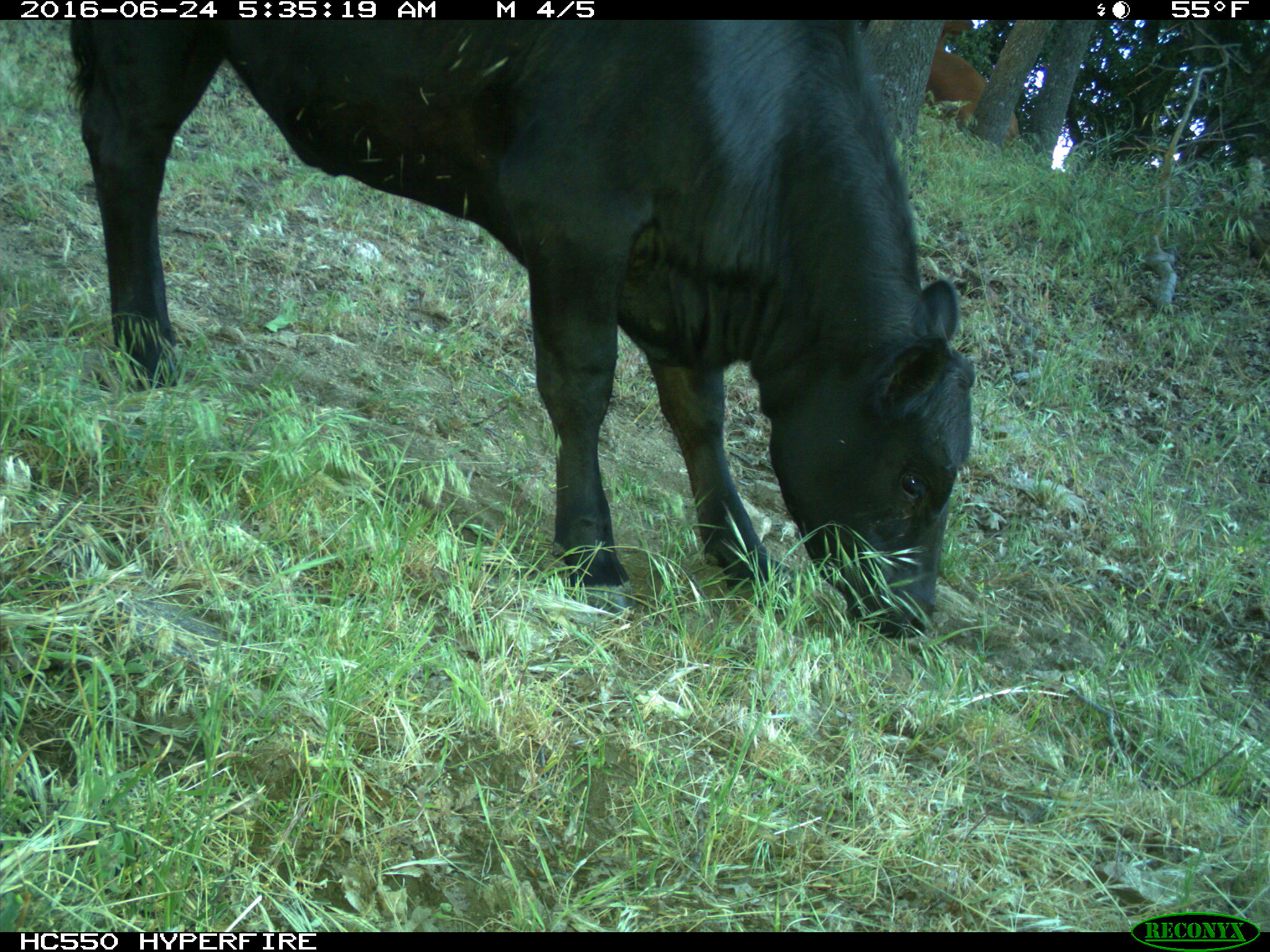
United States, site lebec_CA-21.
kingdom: Animalia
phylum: Chordata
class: Mammalia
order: Artiodactyla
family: Bovidae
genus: Bos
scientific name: Bos taurus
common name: domestic cow